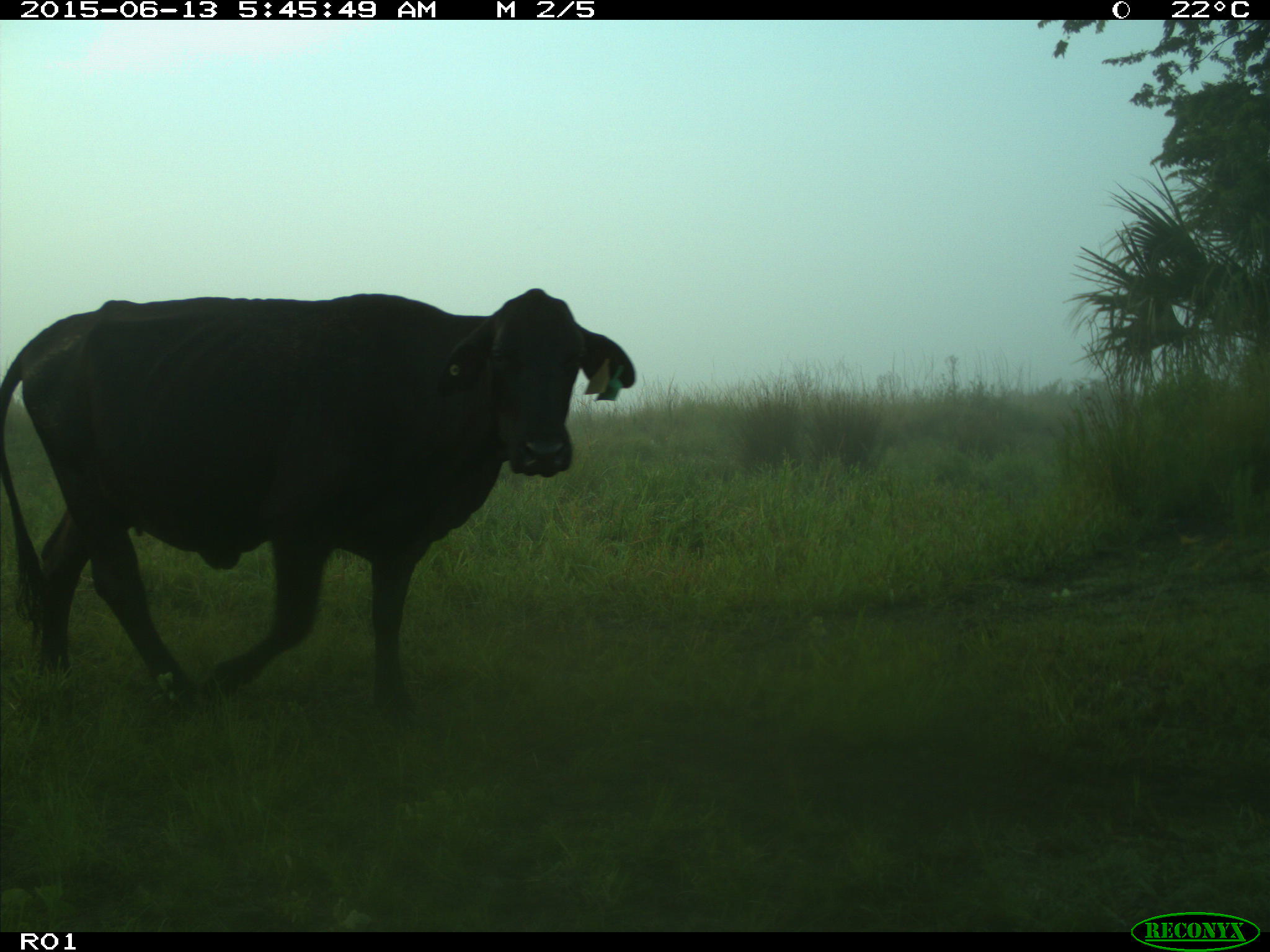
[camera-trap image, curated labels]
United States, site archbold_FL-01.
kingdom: Animalia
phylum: Chordata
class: Mammalia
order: Artiodactyla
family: Bovidae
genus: Bos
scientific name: Bos taurus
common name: domestic cow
Bos taurus (domestic cow).